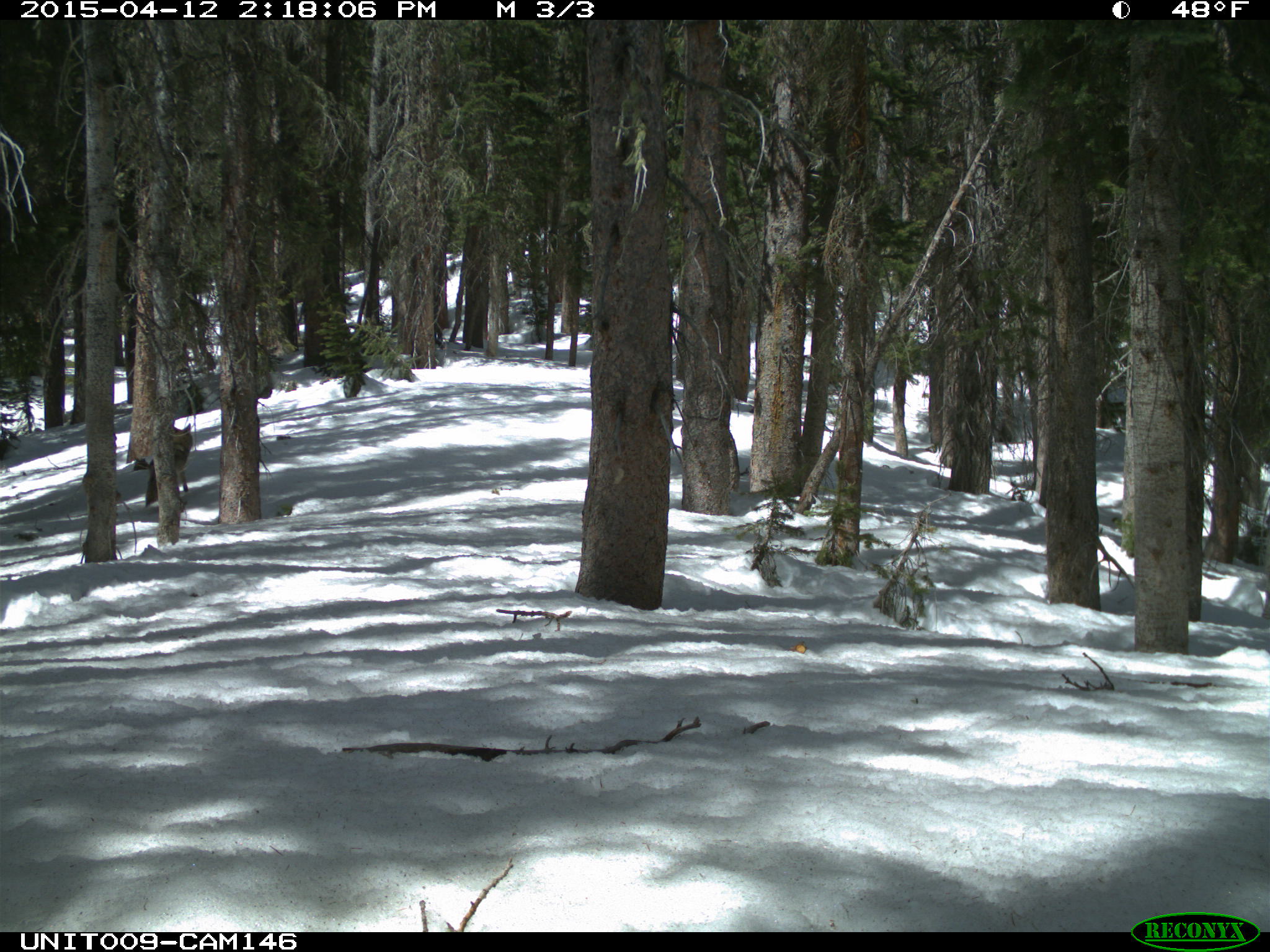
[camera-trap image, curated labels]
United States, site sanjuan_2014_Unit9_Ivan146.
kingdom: Animalia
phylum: Chordata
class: Mammalia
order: Carnivora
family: Canidae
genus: Canis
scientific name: Canis latrans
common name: coyote